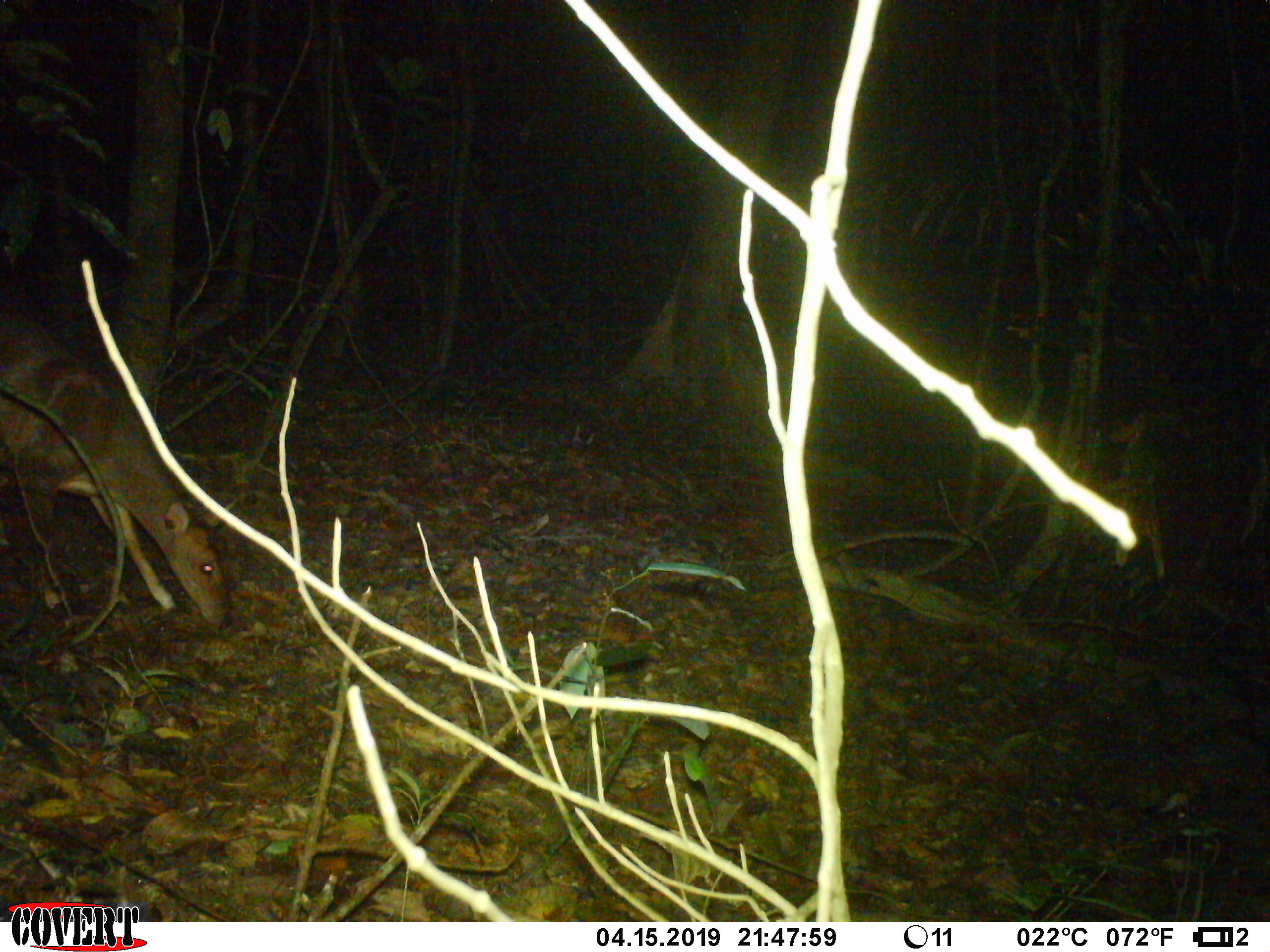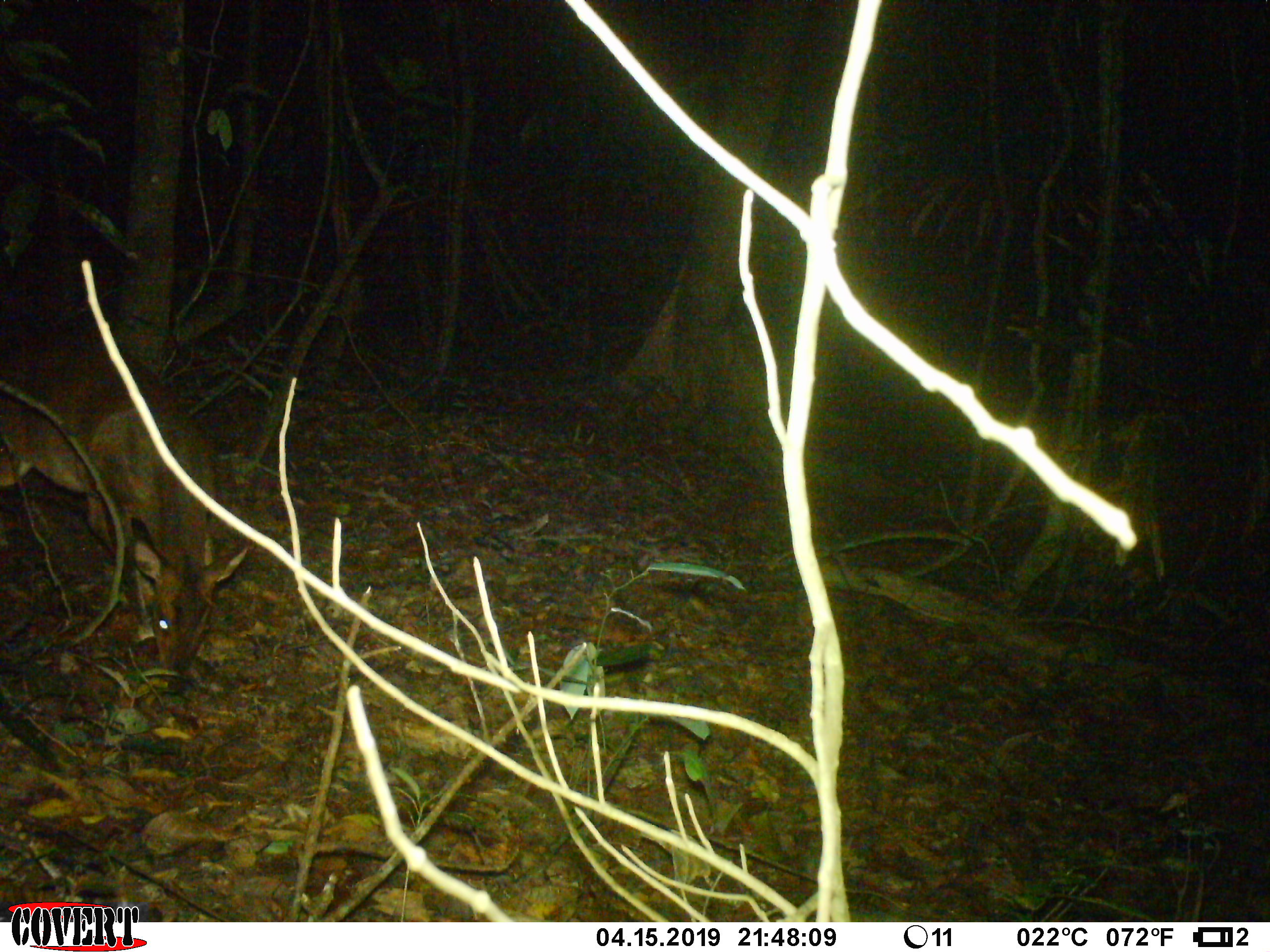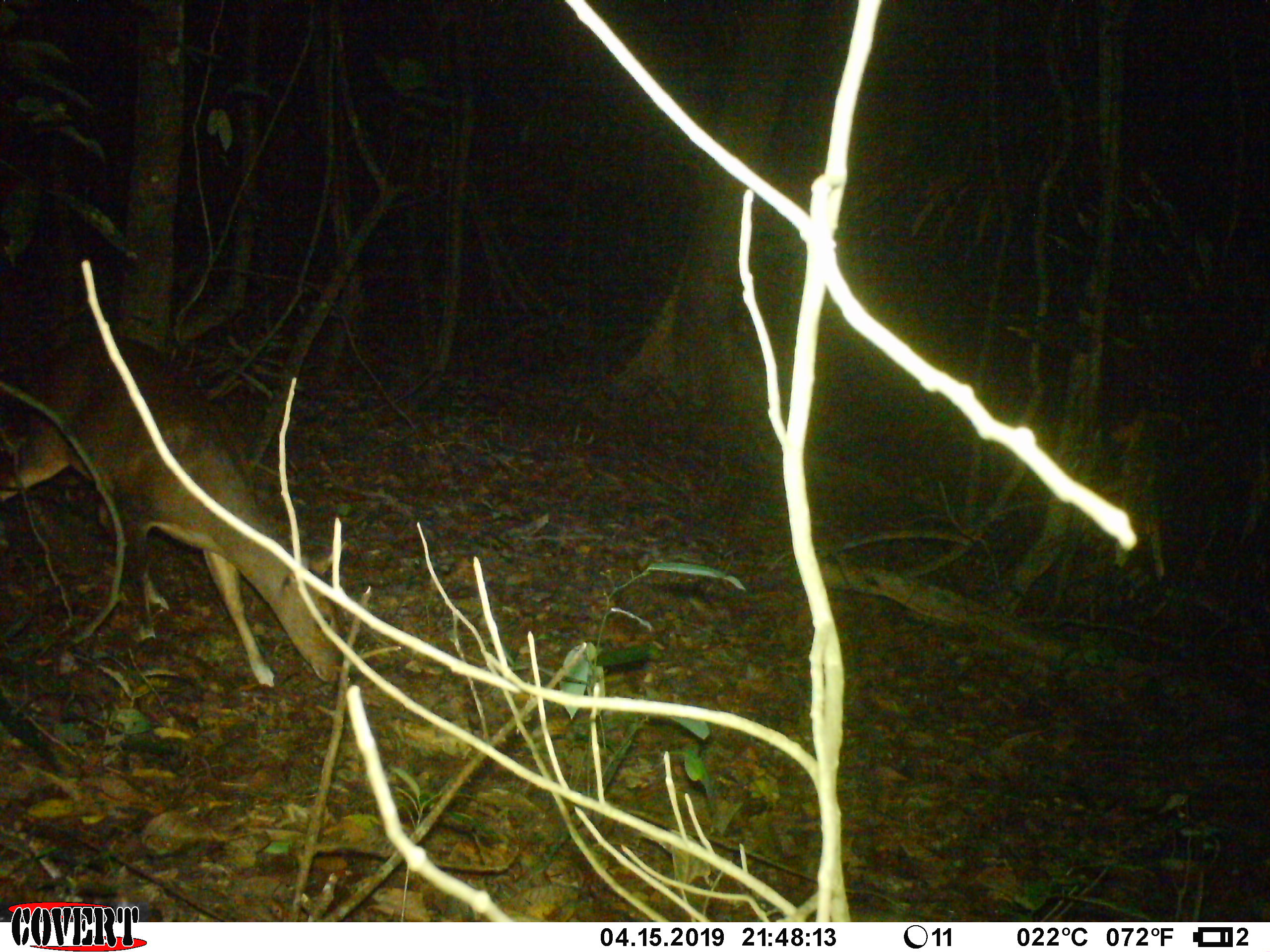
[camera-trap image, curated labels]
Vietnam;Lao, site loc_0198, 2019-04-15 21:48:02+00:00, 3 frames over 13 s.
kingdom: Animalia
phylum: Chordata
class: Mammalia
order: Artiodactyla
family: Cervidae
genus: Muntiacus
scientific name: Muntiacus vuquangensis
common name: large-antlered muntjac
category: large antlered muntjac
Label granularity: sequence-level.